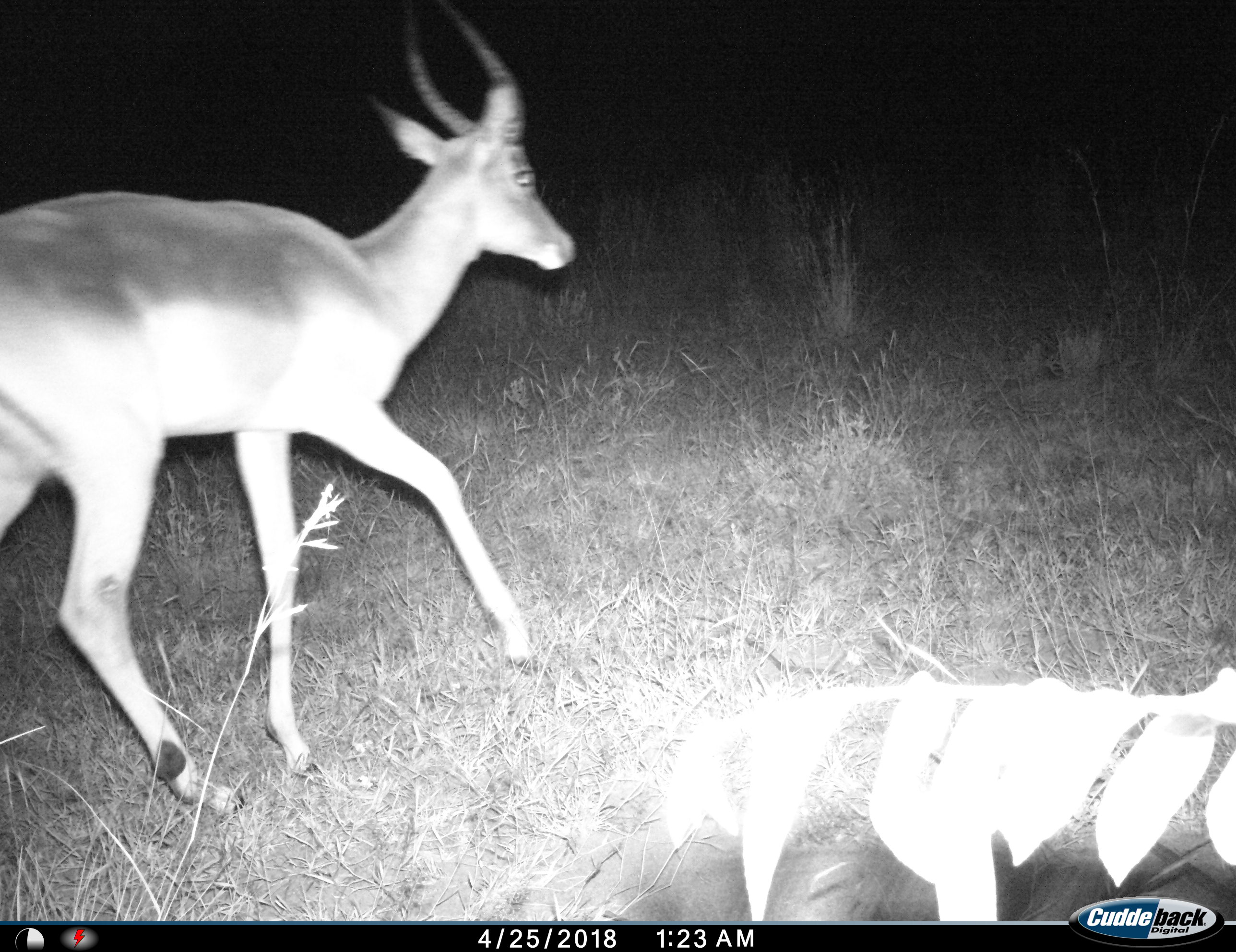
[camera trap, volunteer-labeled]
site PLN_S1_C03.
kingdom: Animalia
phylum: Chordata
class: Mammalia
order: Artiodactyla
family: Bovidae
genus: Aepyceros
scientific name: Aepyceros melampus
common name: impala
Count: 1.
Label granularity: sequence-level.